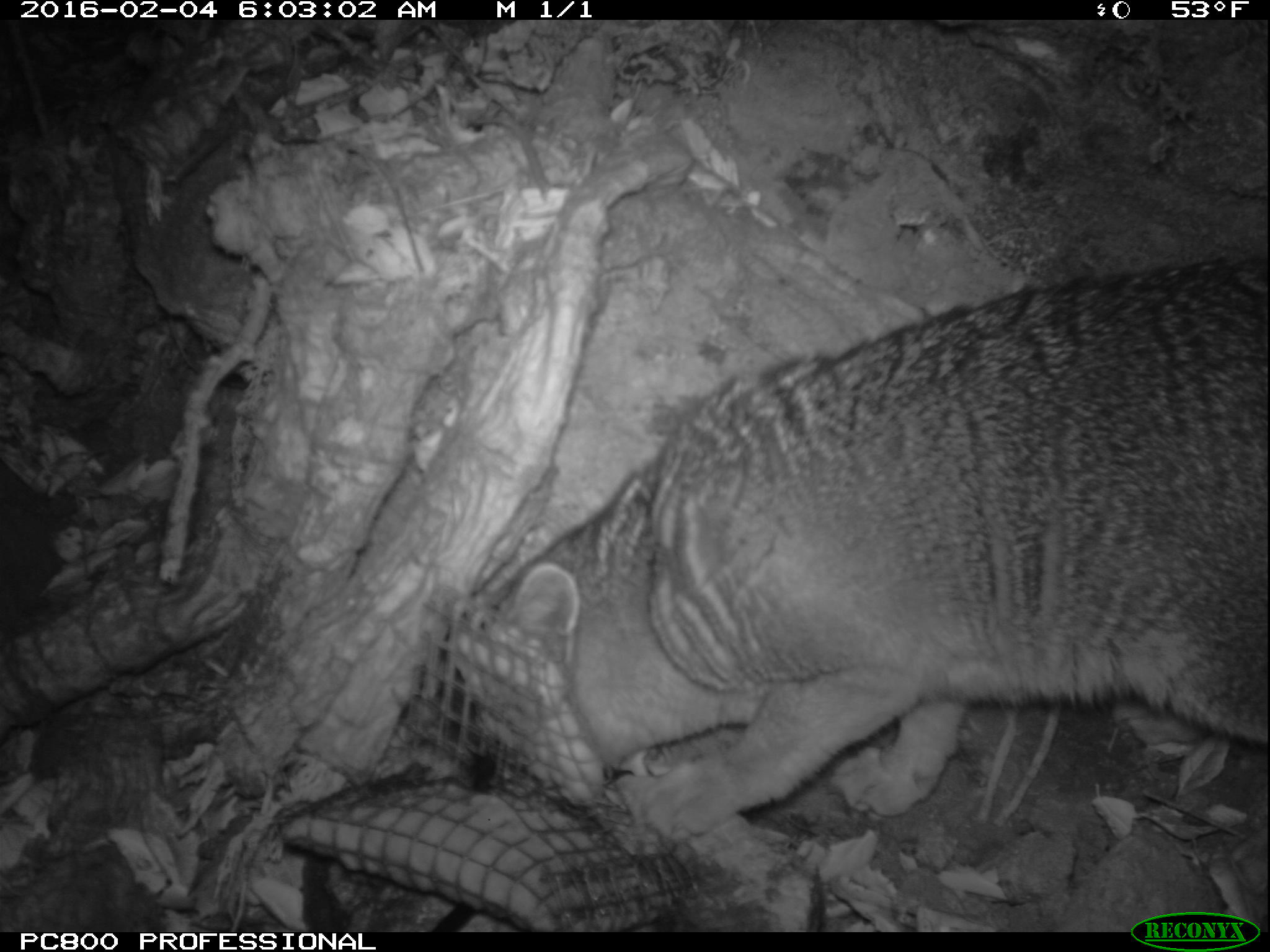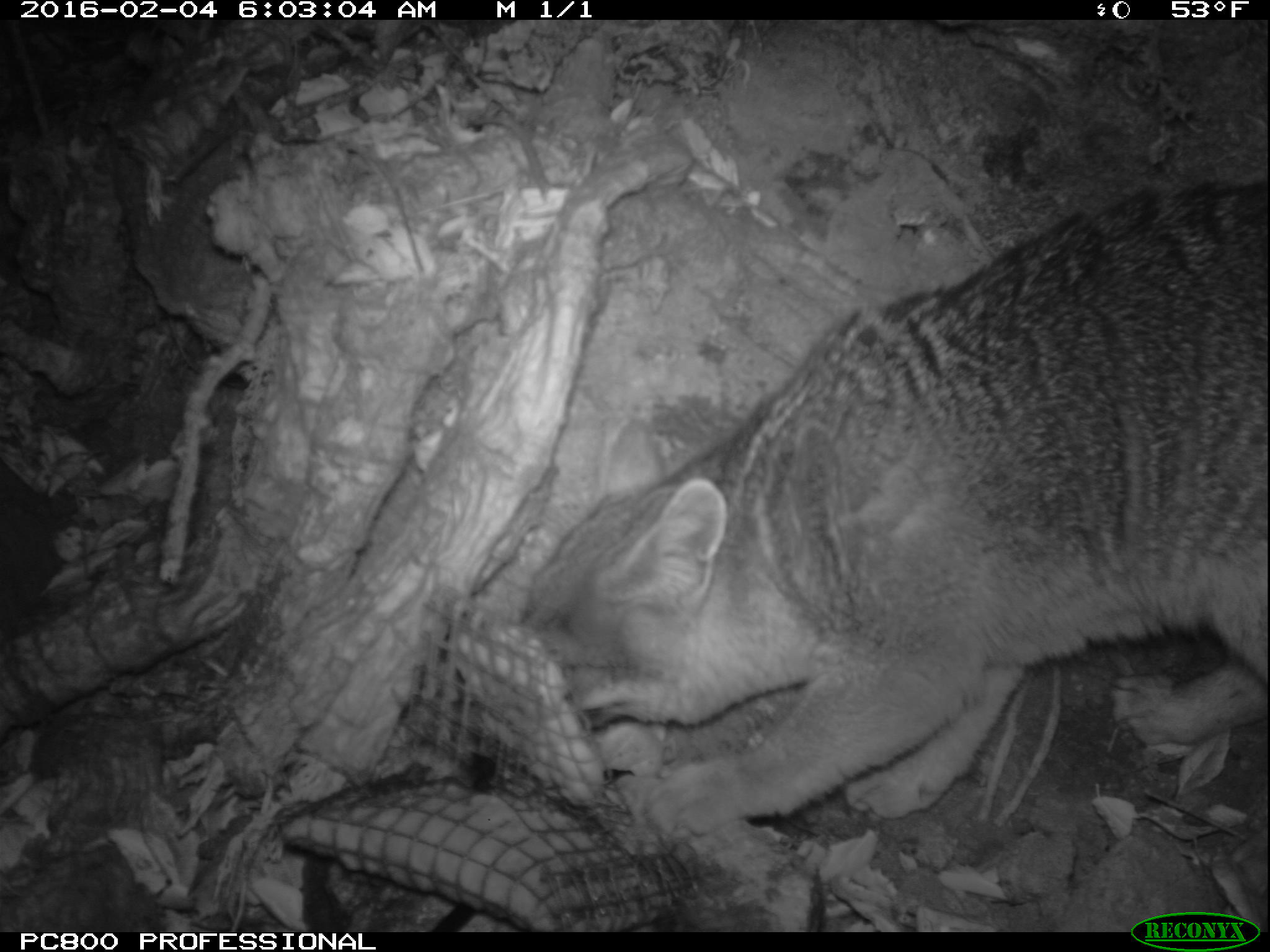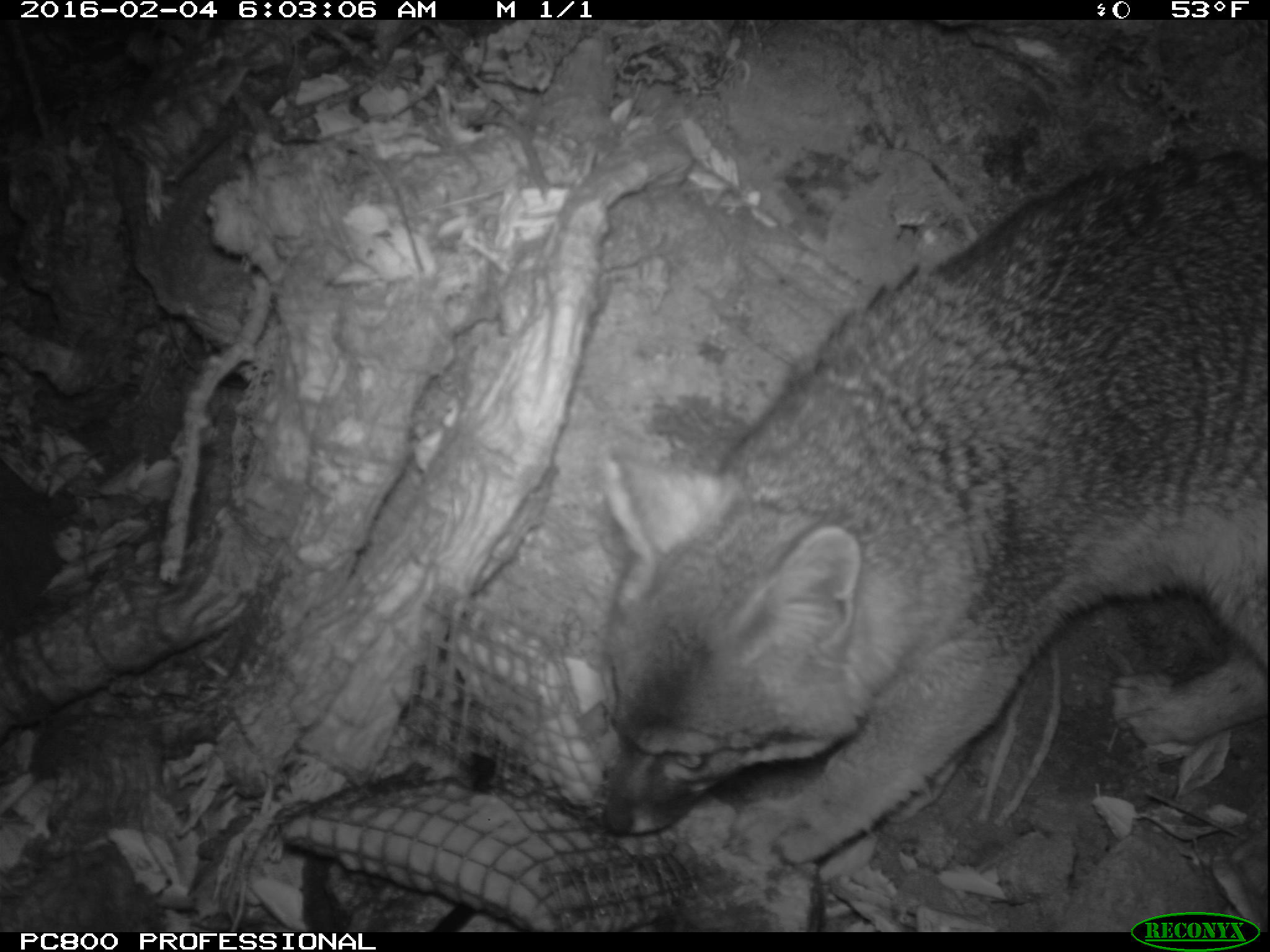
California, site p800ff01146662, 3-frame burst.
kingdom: Animalia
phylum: Chordata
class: Mammalia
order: Carnivora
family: Canidae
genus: Urocyon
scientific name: Urocyon littoralis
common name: island fox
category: fox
Fox (island fox) (Urocyon littoralis).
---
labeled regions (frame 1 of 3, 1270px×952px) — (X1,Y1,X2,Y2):
fox: (440,257,1269,837)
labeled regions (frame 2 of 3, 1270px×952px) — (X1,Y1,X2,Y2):
fox: (514,176,1269,844)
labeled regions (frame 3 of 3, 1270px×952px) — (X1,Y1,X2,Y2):
fox: (597,154,1267,860)